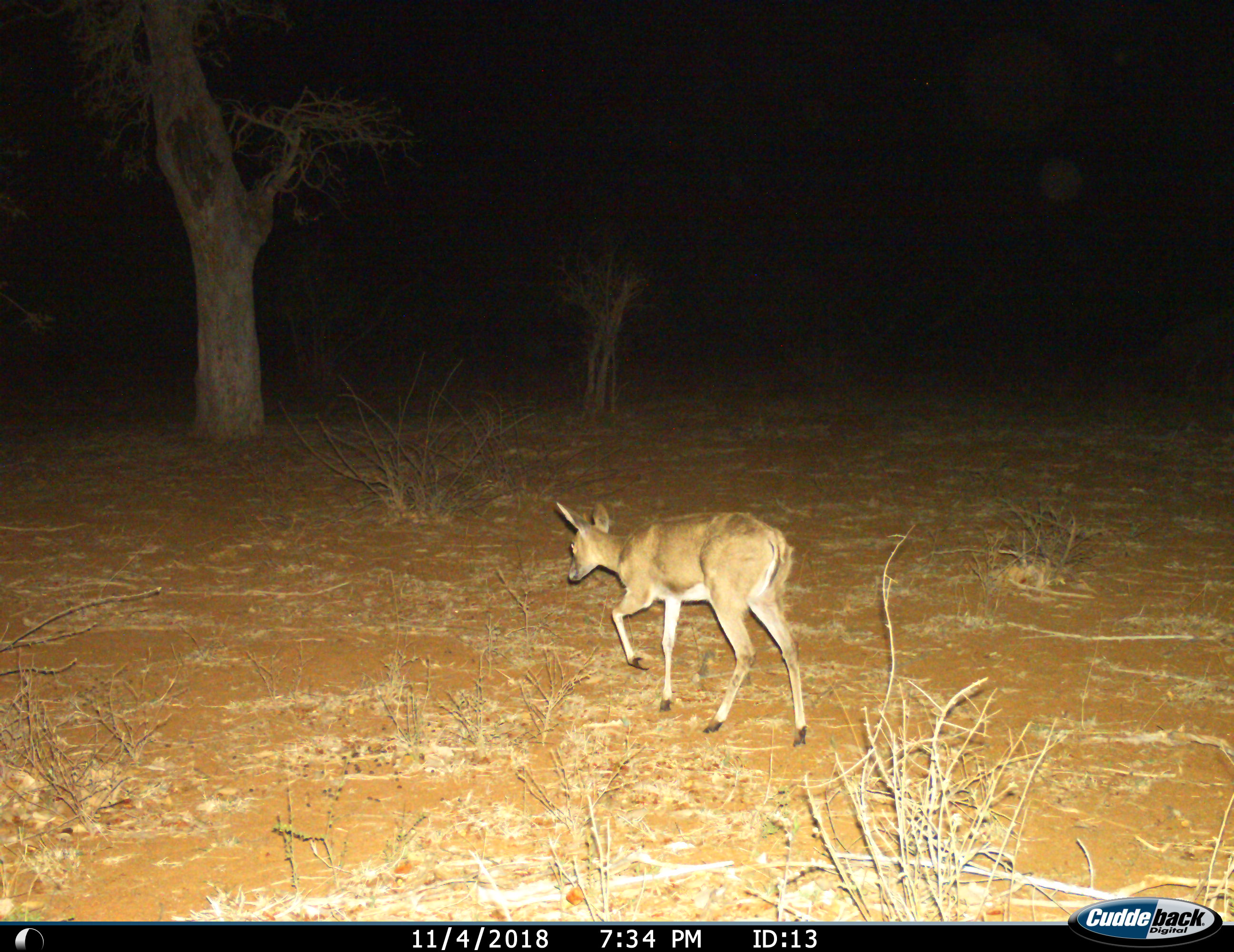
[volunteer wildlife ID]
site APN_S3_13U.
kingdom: Animalia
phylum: Chordata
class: Mammalia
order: Artiodactyla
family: Bovidae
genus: Sylvicapra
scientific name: Sylvicapra grimmia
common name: common duiker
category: duikercommongrey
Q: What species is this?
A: Duikercommongrey (common duiker) (Sylvicapra grimmia).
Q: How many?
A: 1.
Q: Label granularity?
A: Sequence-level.